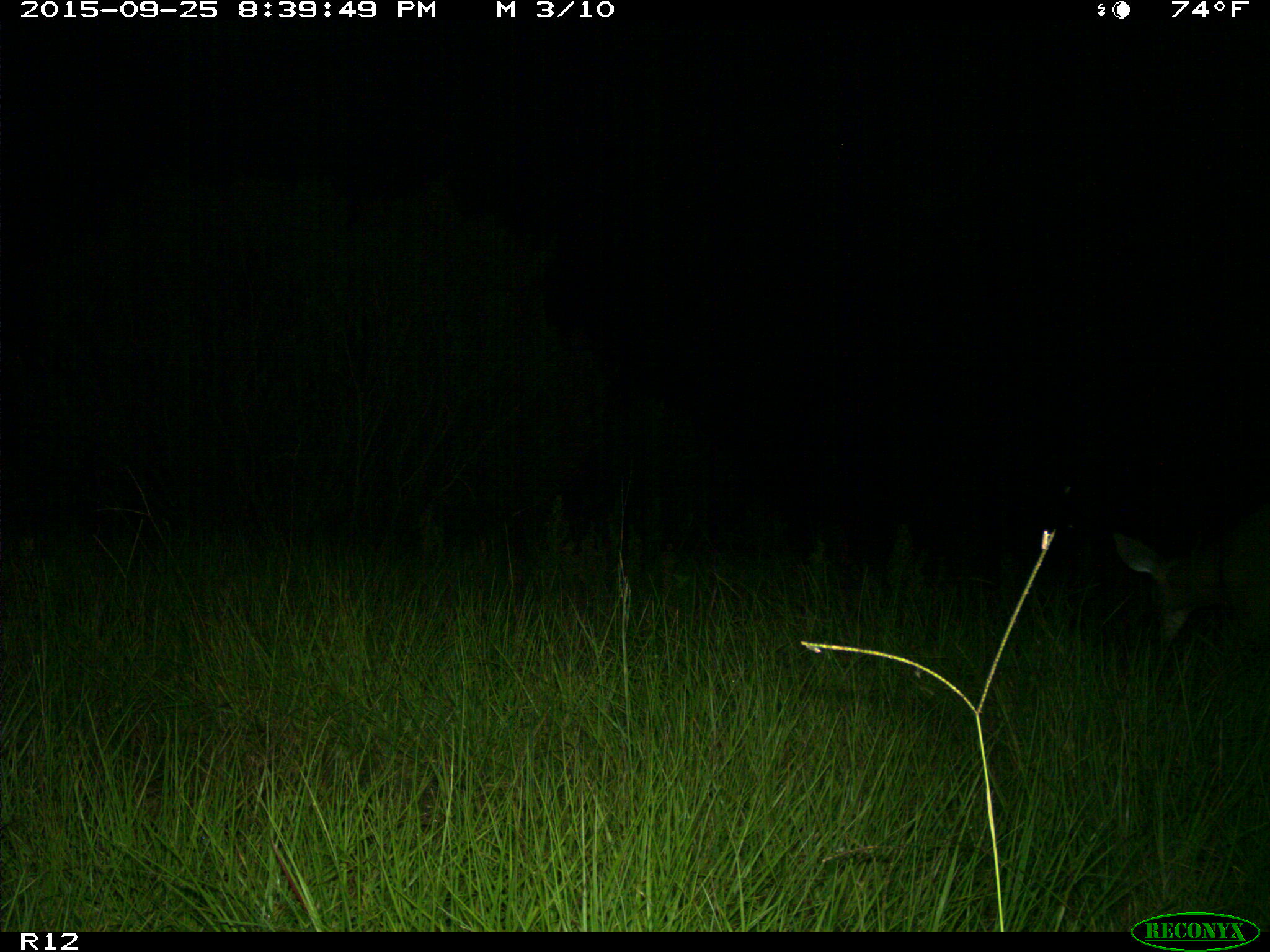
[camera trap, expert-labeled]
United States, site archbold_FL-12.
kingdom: Animalia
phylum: Chordata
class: Mammalia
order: Artiodactyla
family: Cervidae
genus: Odocoileus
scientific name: Odocoileus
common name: deer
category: unidentified deer